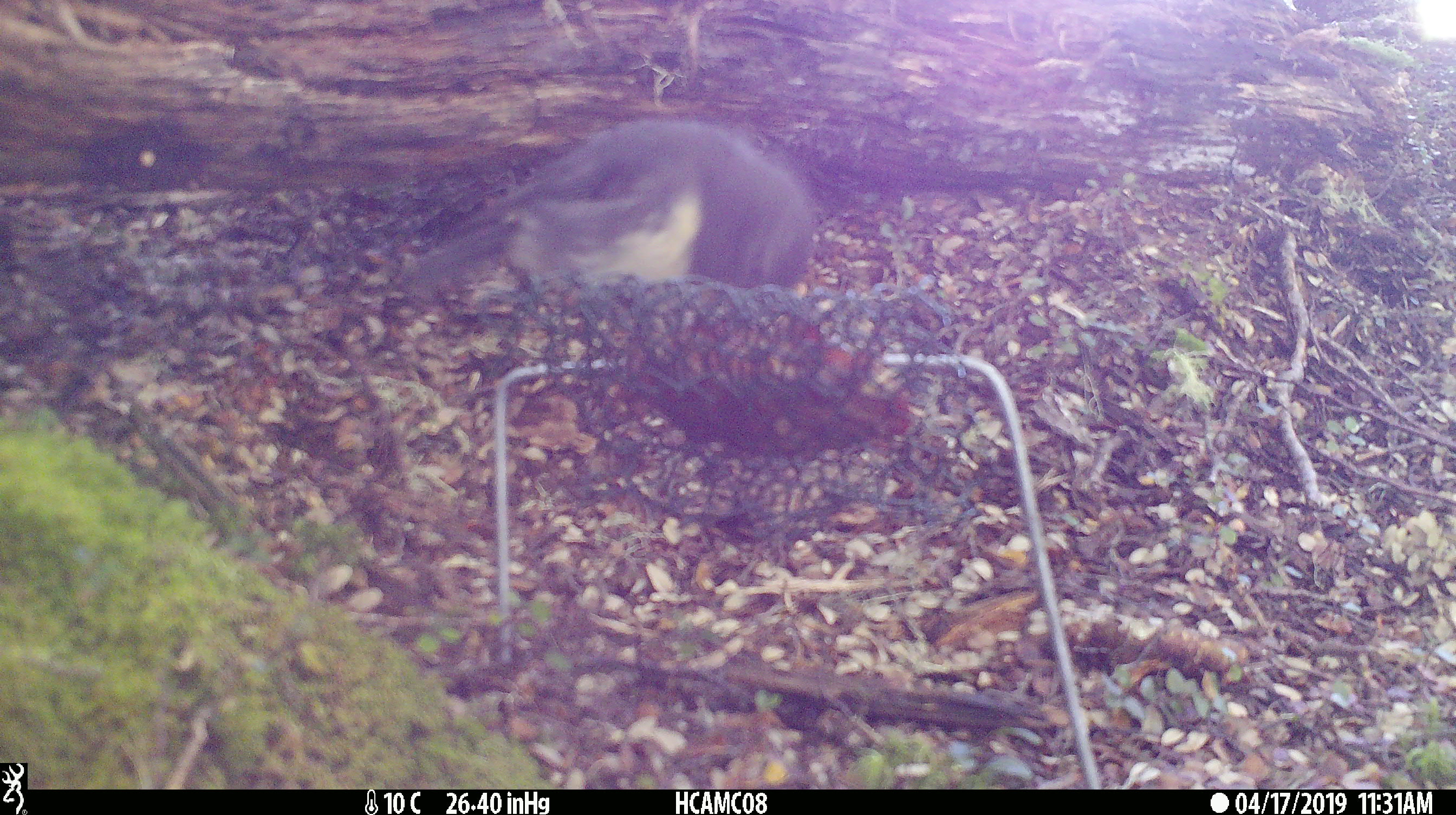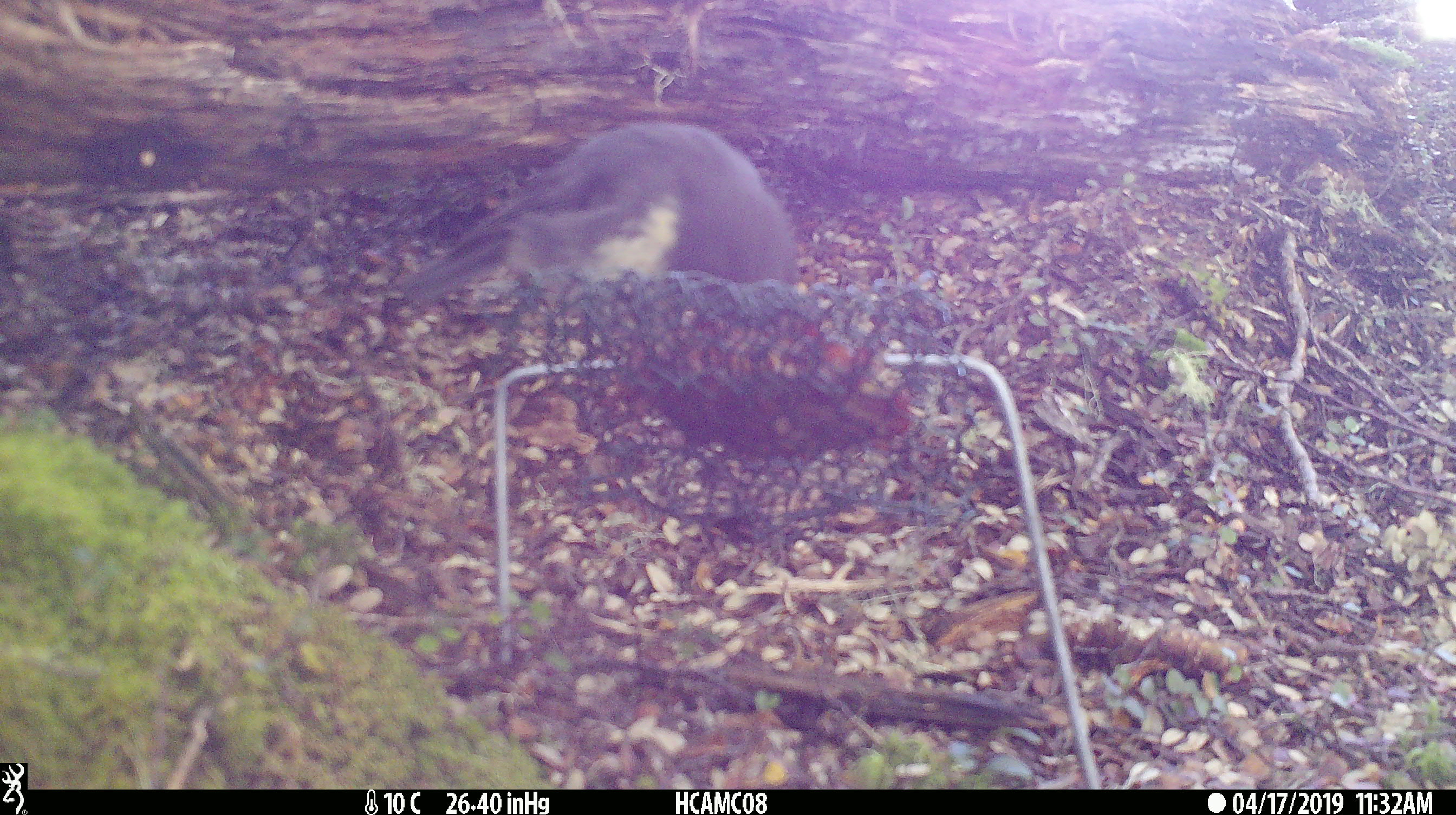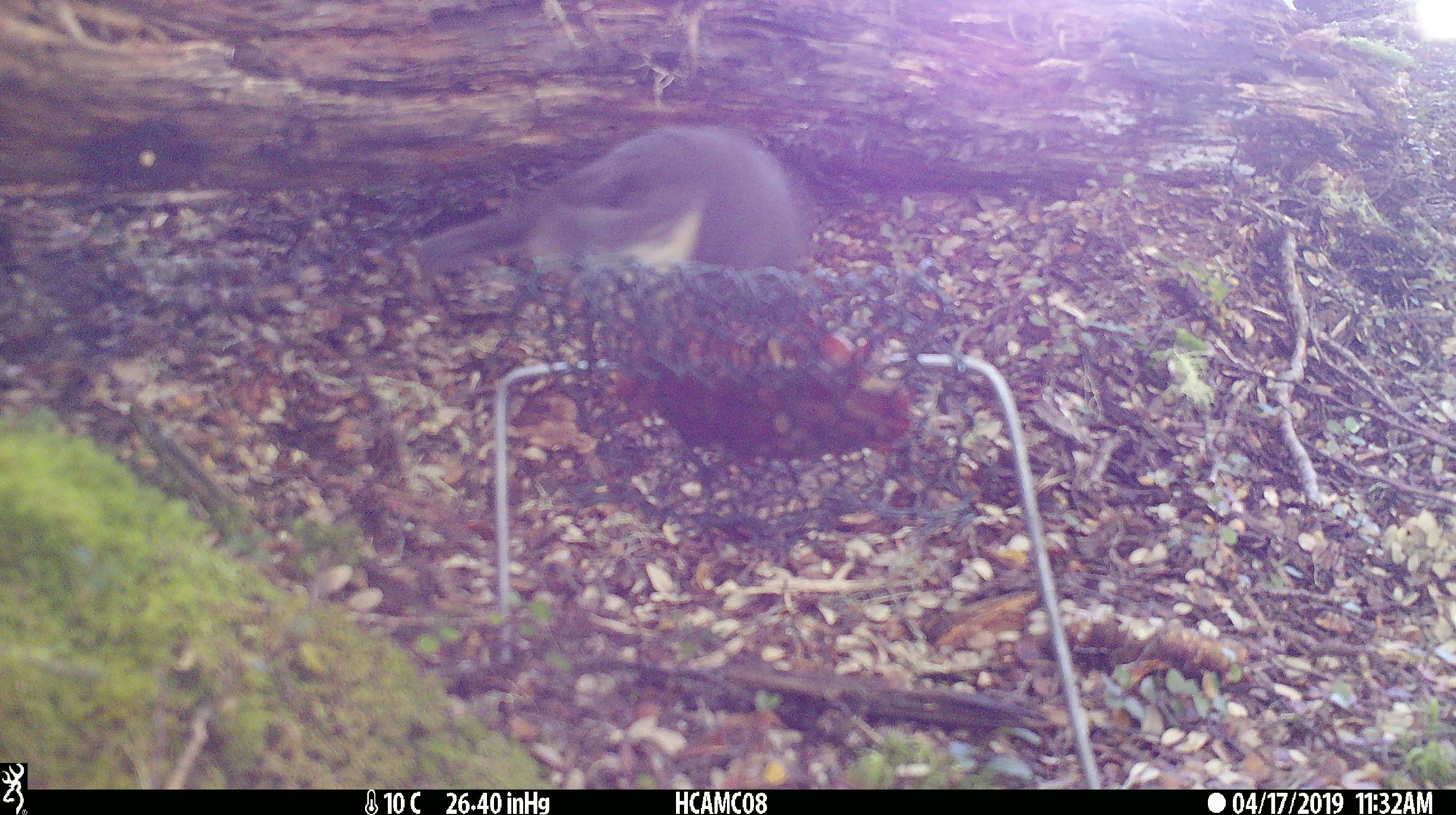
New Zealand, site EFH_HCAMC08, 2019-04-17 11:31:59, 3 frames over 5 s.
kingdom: Animalia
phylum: Chordata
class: Aves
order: Passeriformes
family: Petroicidae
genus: Petroica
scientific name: Petroica australis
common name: new zealand robin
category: robin